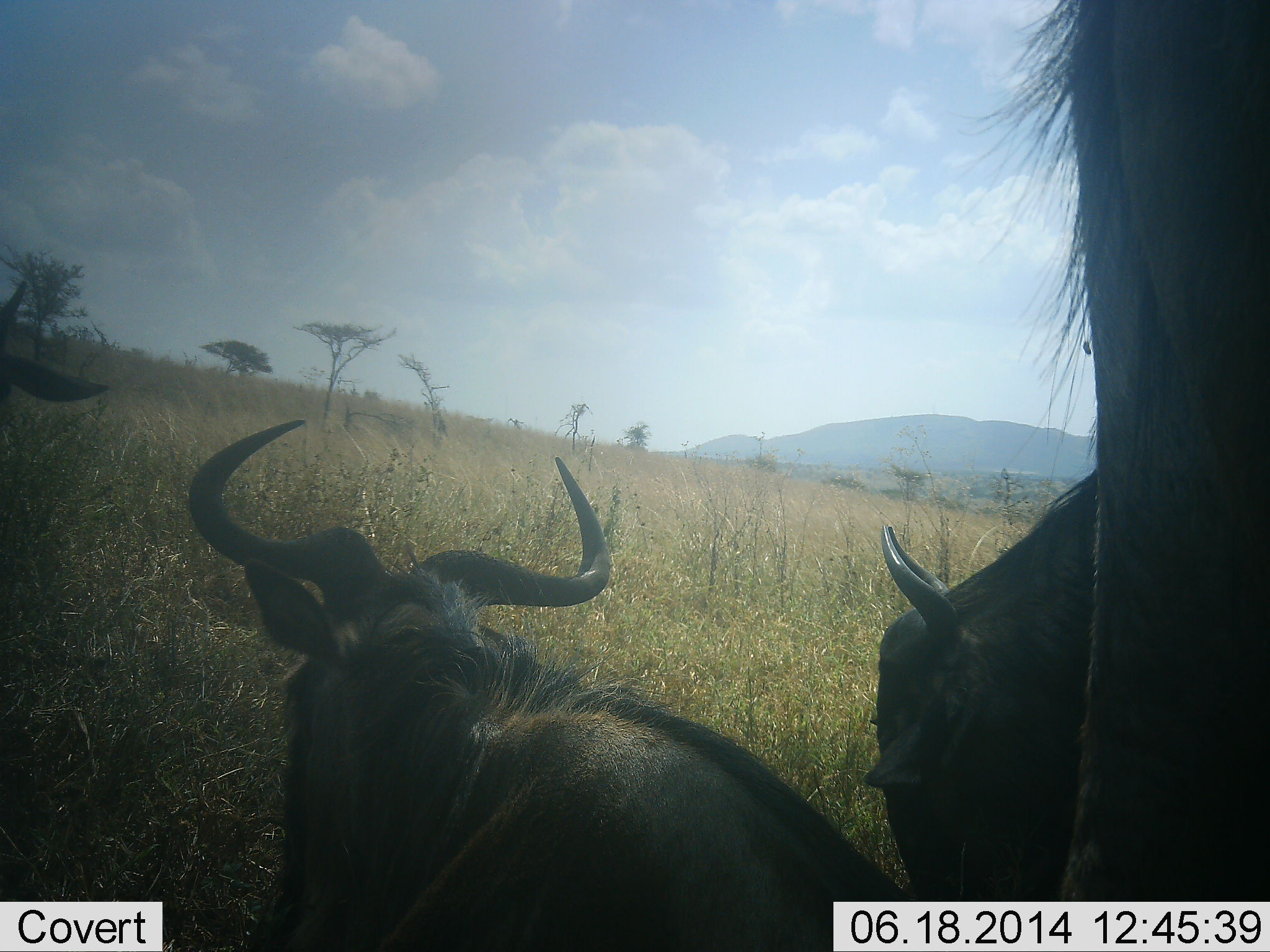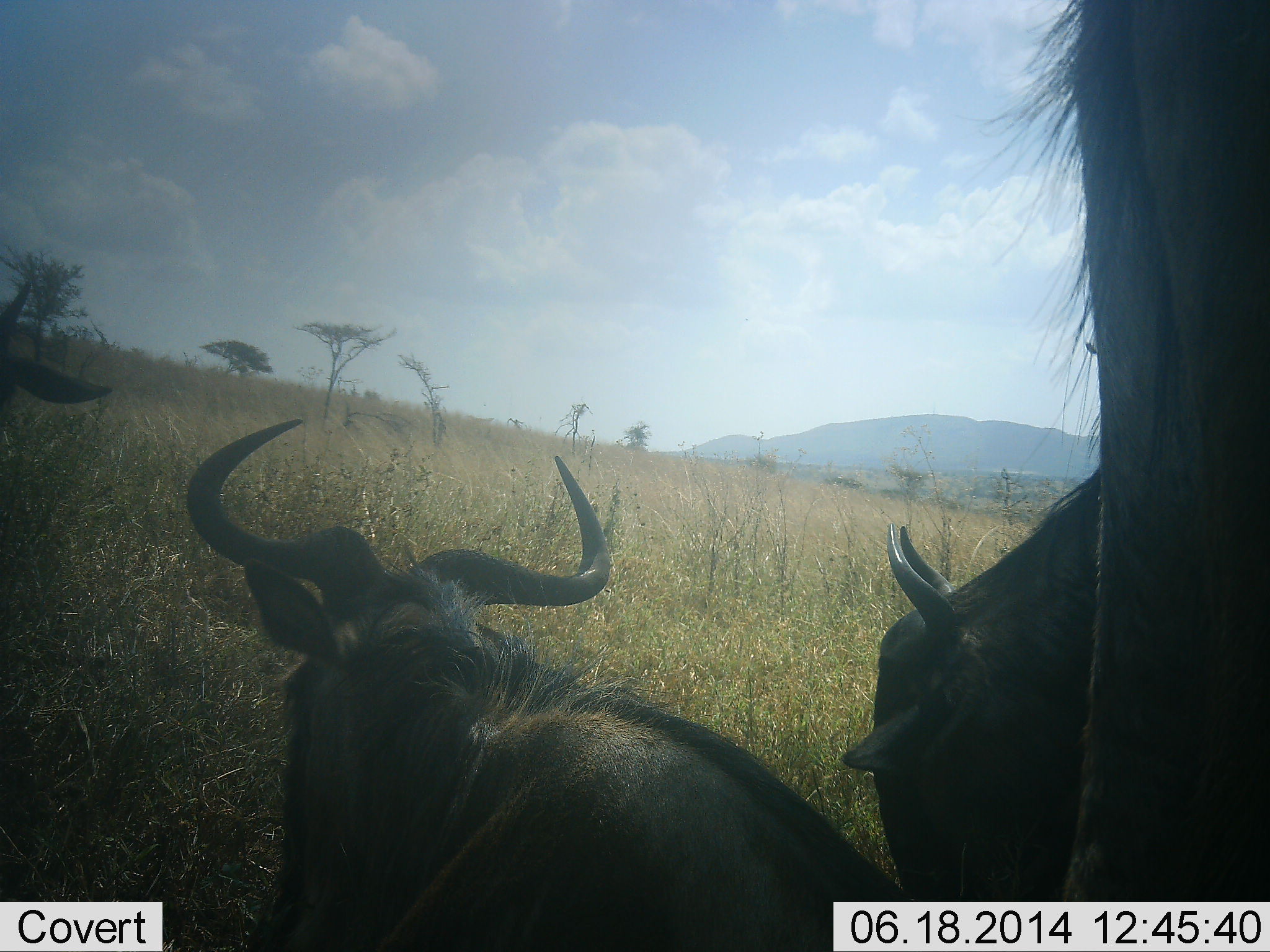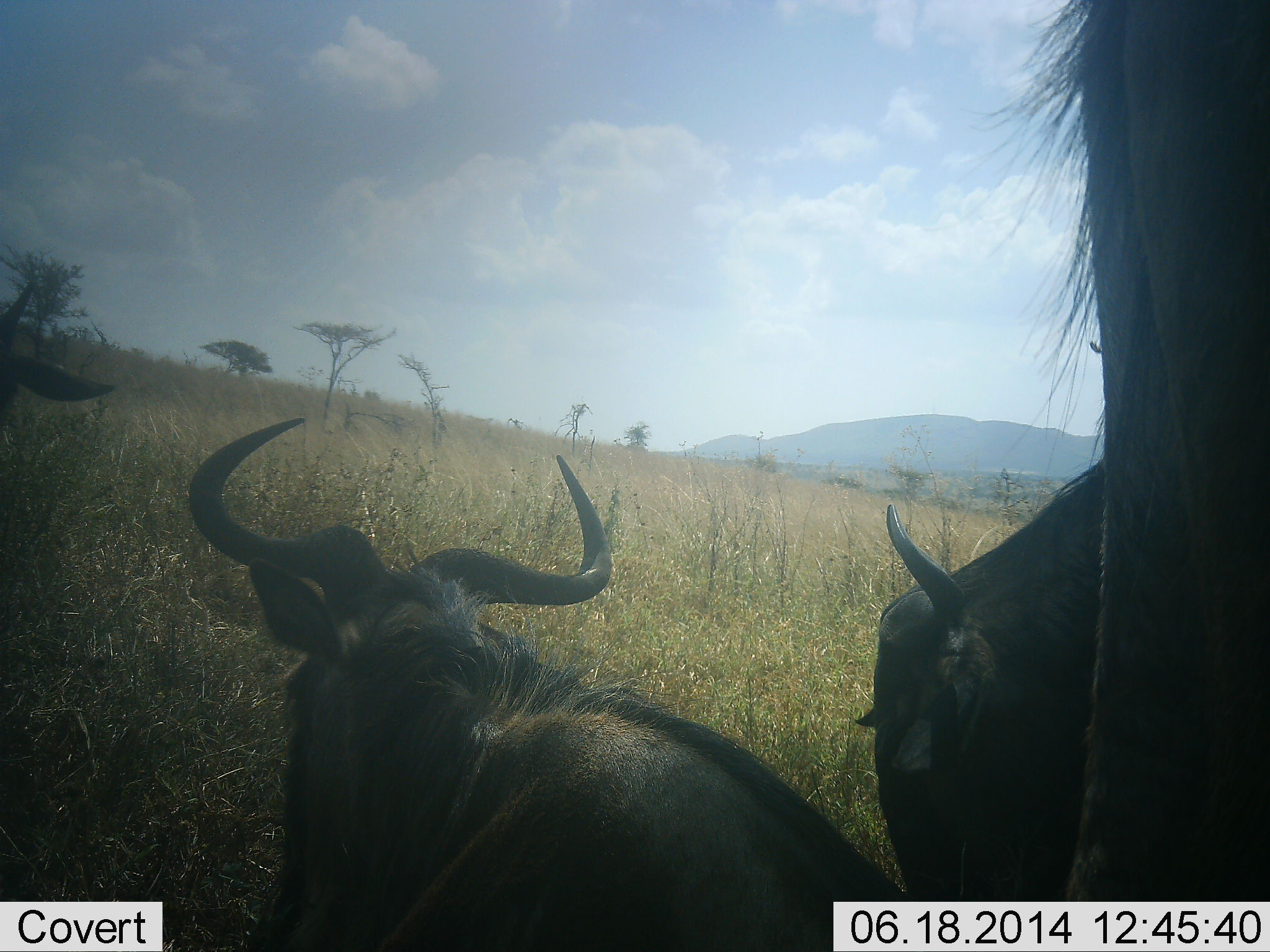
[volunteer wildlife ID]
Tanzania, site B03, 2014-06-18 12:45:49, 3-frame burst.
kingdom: Animalia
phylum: Chordata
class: Mammalia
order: Artiodactyla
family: Bovidae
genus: Connochaetes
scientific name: Connochaetes taurinus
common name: blue wildebeest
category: wildebeest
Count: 4.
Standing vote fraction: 50%.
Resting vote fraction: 90%.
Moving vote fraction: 0%.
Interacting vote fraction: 10%.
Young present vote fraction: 0%.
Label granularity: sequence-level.